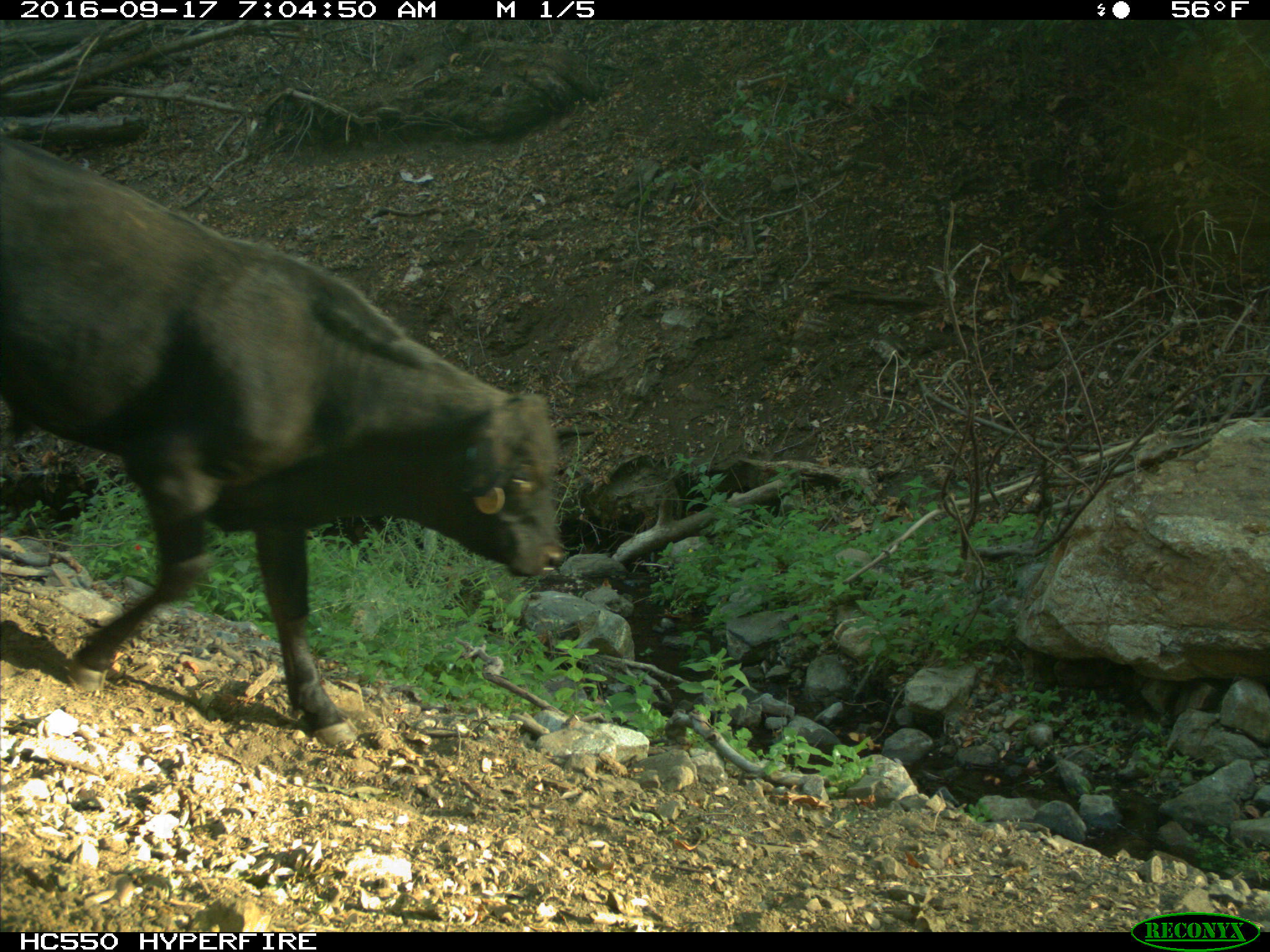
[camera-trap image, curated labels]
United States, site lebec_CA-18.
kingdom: Animalia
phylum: Chordata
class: Mammalia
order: Artiodactyla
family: Bovidae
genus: Bos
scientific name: Bos taurus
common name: domestic cow